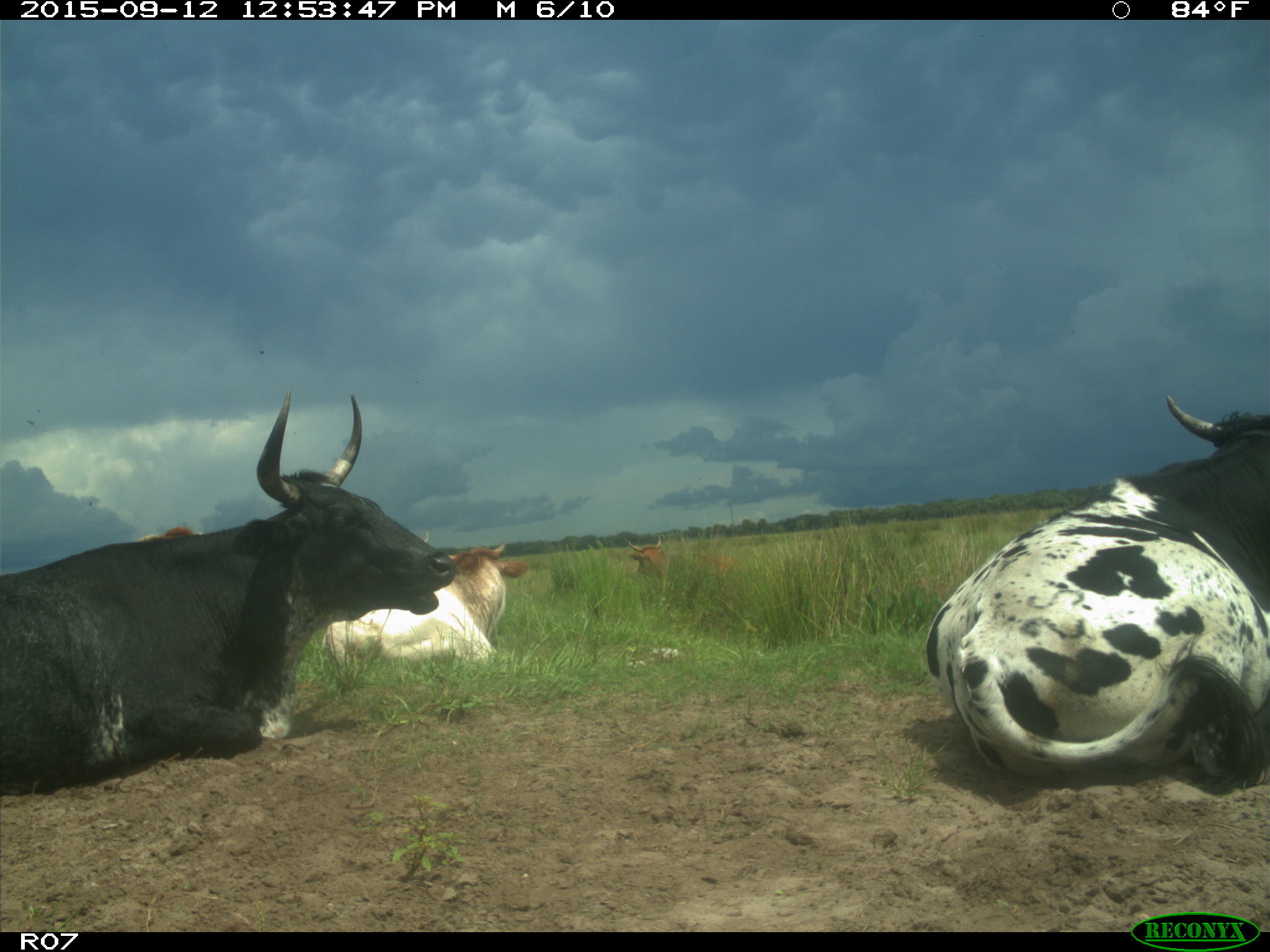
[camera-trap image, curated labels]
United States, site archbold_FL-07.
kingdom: Animalia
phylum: Chordata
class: Mammalia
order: Artiodactyla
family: Bovidae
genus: Bos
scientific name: Bos taurus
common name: domestic cow